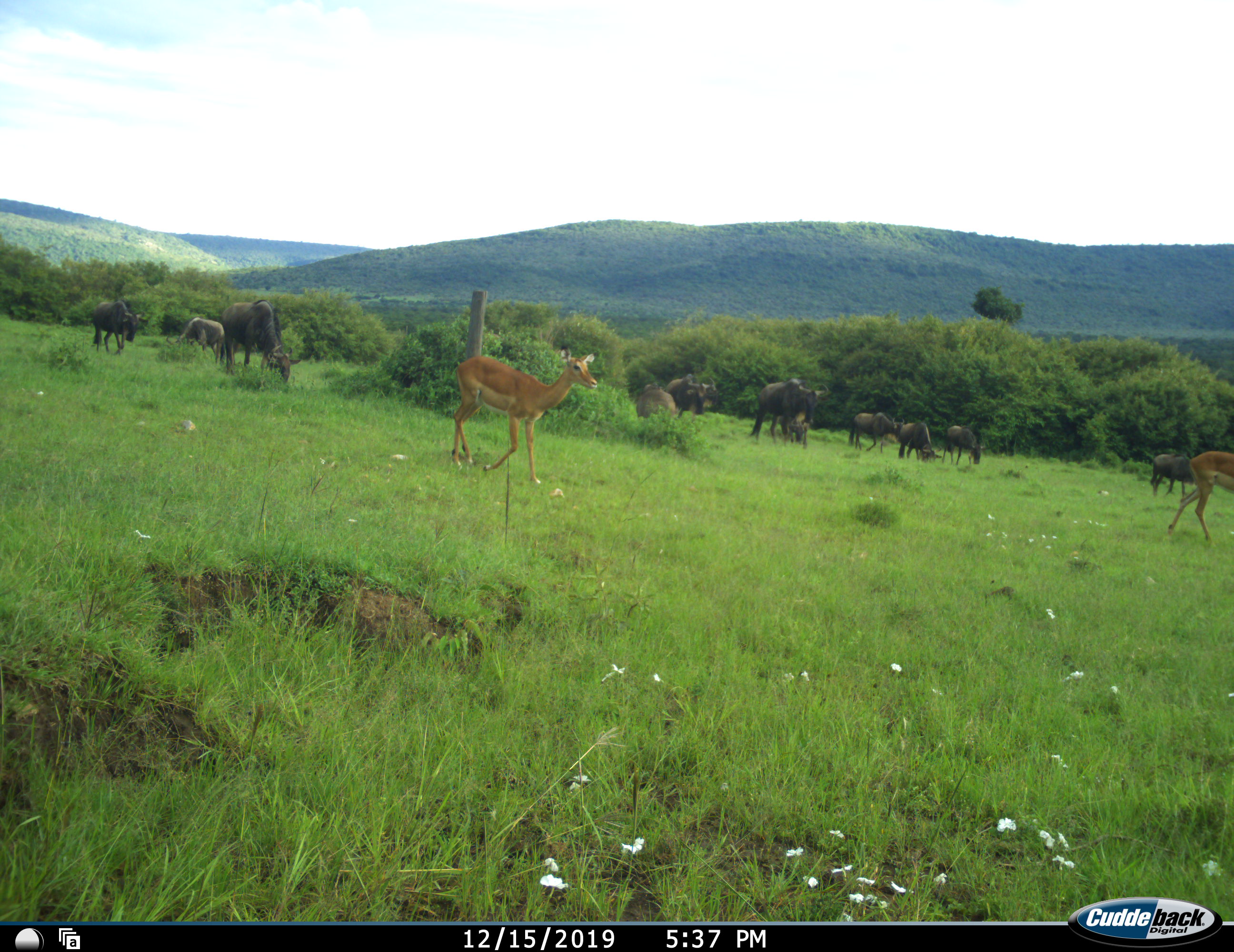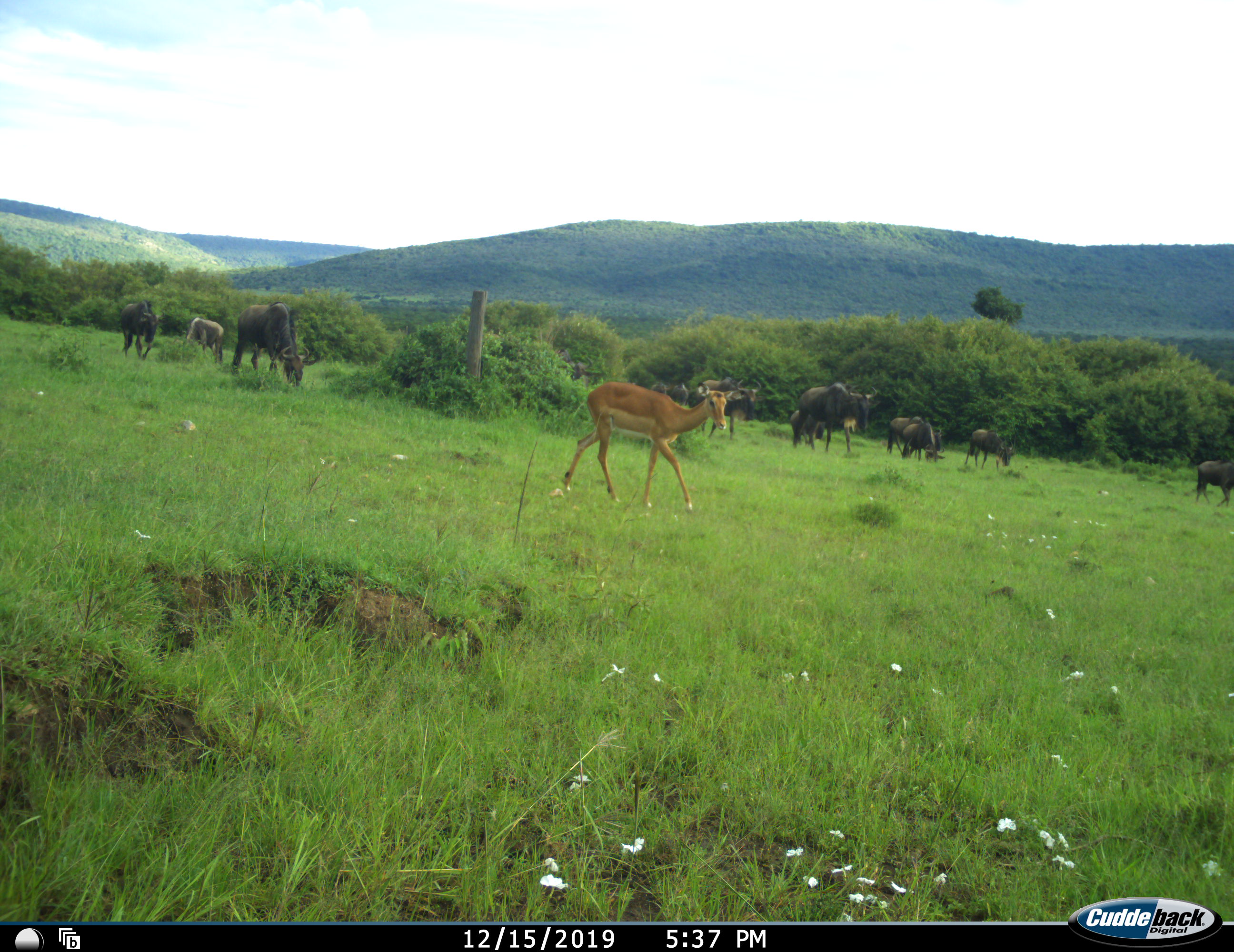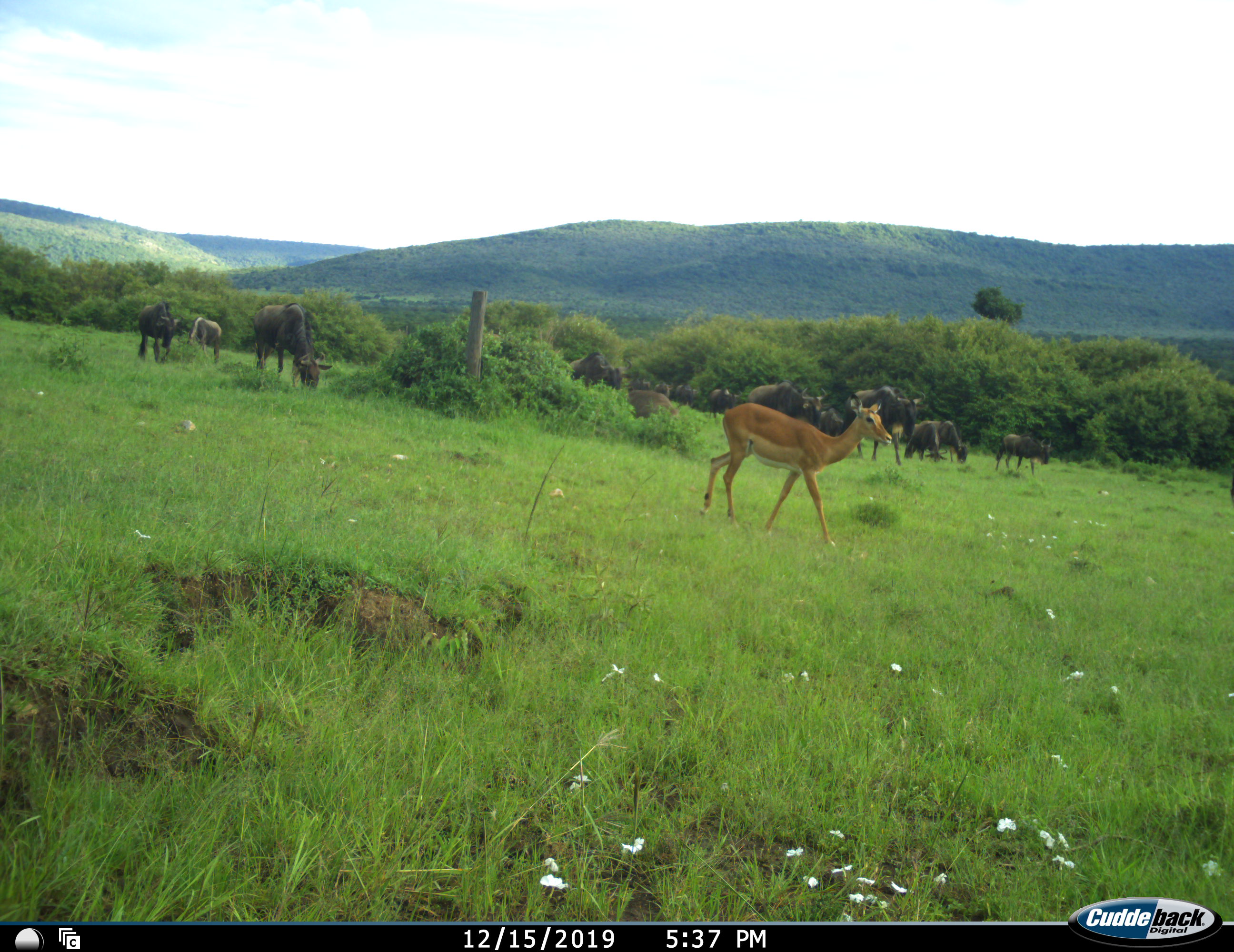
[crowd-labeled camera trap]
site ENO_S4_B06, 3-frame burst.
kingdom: Animalia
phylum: Chordata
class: Mammalia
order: Artiodactyla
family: Bovidae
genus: Aepyceros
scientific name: Aepyceros melampus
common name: impala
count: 2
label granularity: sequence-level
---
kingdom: Animalia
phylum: Chordata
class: Mammalia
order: Artiodactyla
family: Bovidae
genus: Connochaetes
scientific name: Connochaetes taurinus taurinus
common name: blue wildebeest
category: wildebeestblue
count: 11-50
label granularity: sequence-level